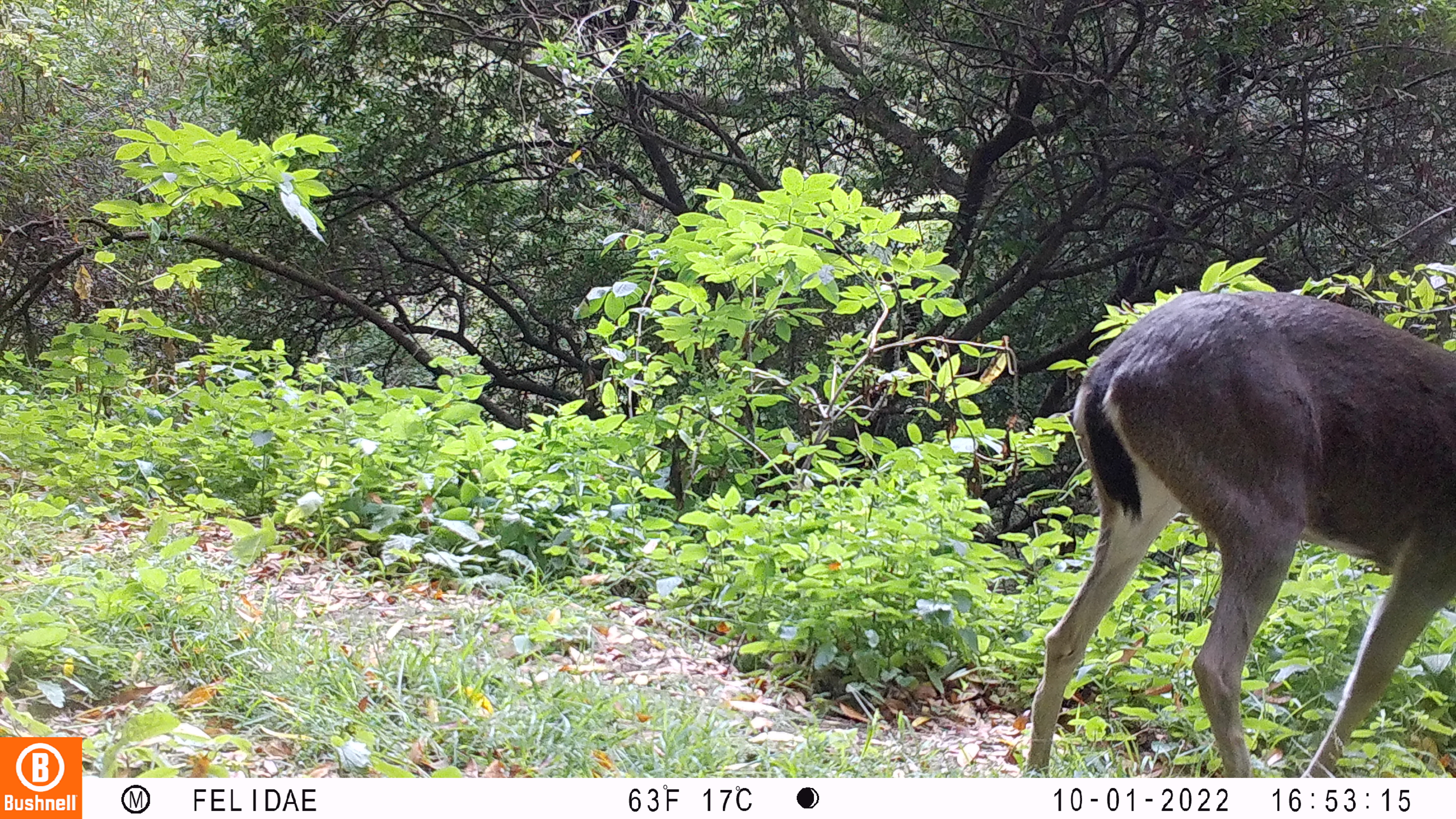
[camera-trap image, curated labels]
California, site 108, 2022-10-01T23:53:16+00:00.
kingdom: Animalia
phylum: Chordata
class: Mammalia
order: Artiodactyla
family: Cervidae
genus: Odocoileus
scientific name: Odocoileus hemionus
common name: mule deer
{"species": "mule deer (Odocoileus hemionus)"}